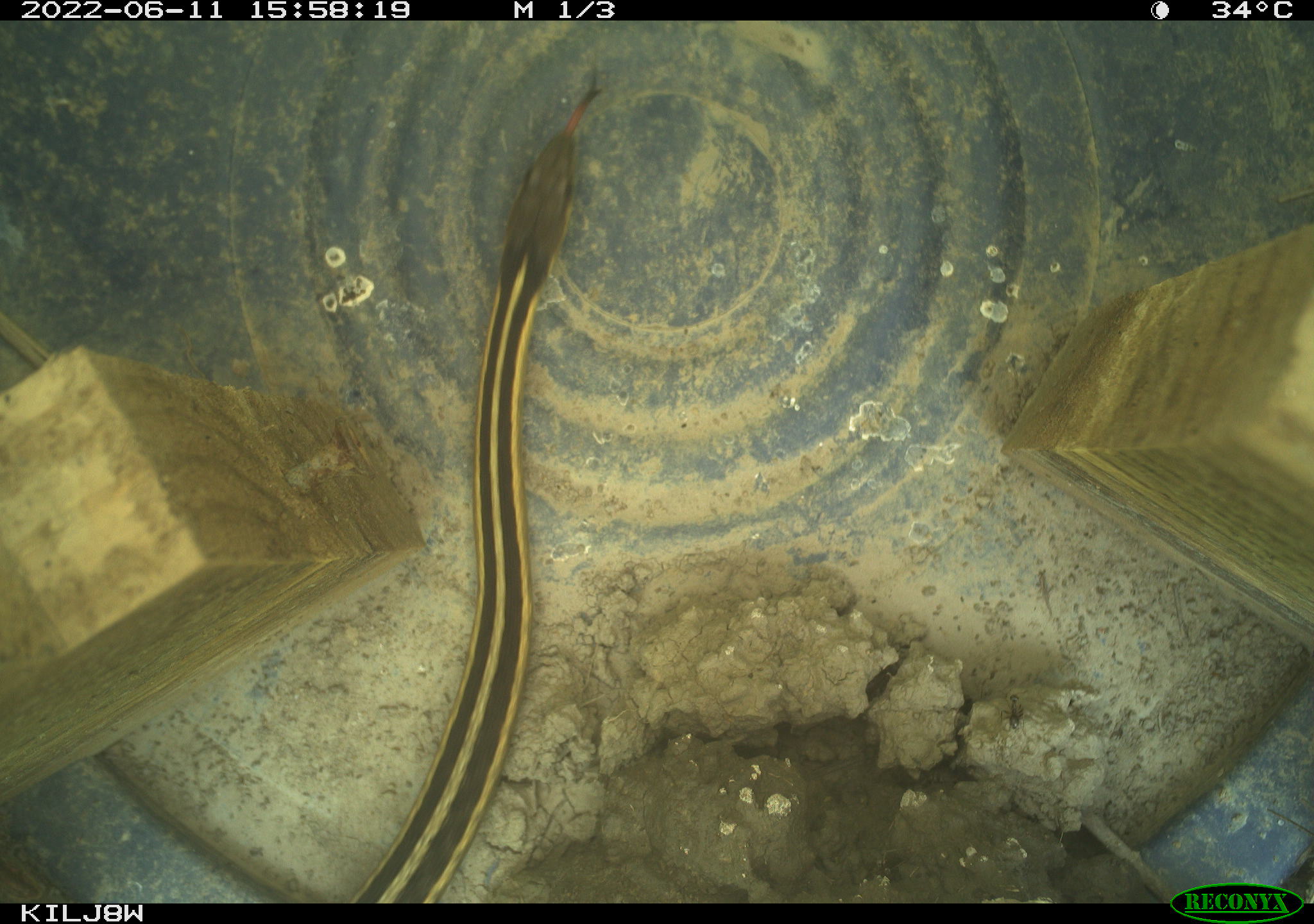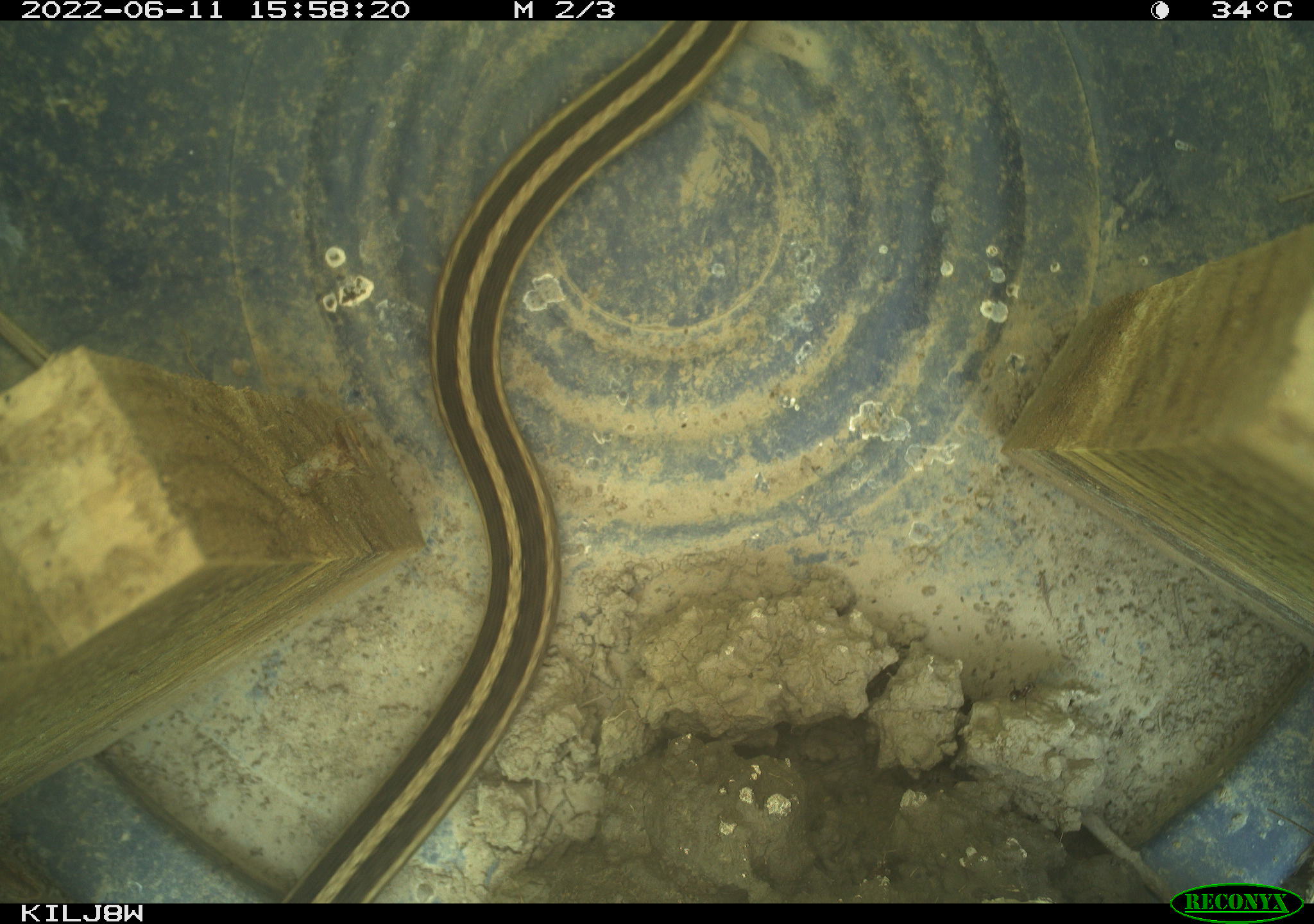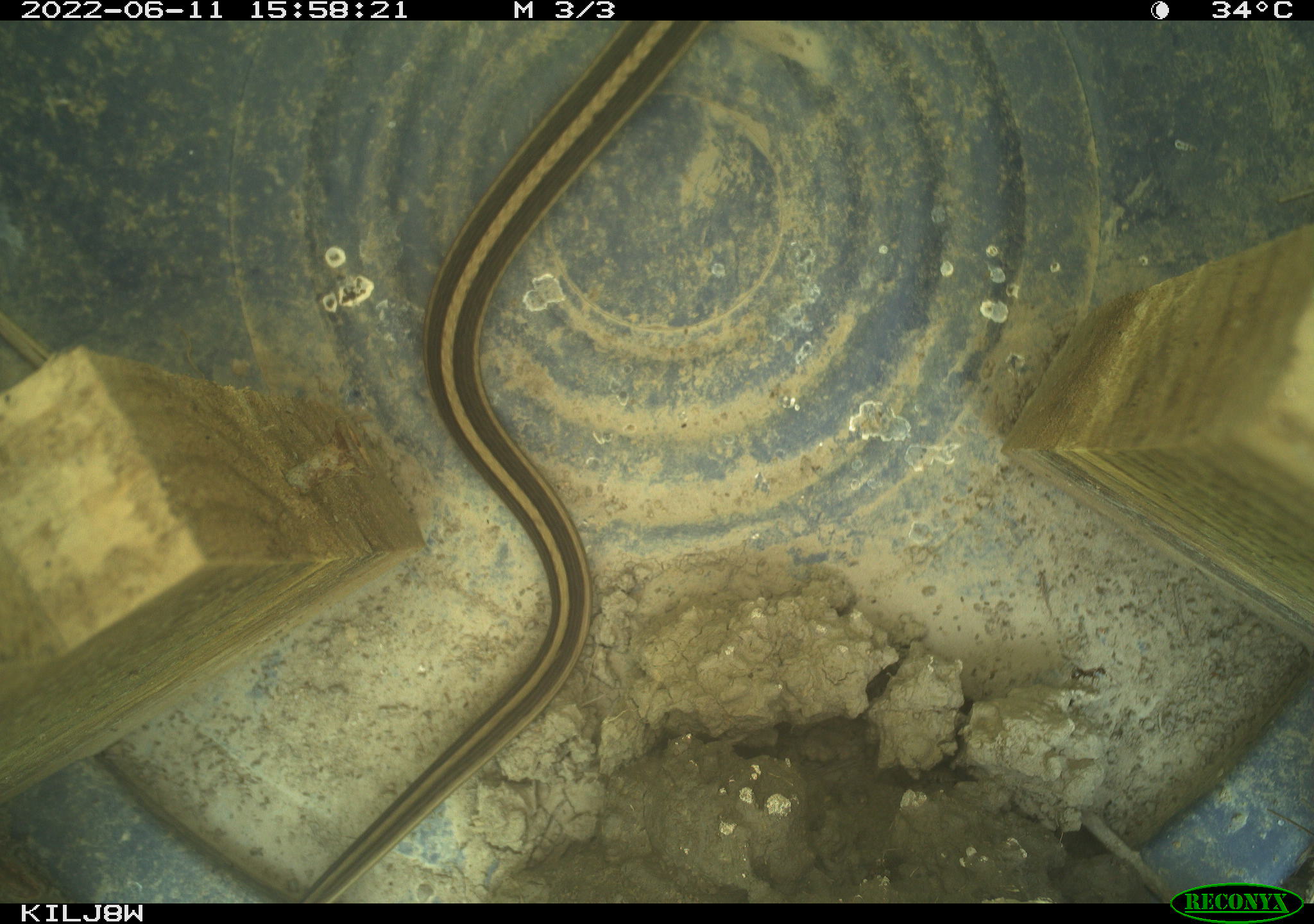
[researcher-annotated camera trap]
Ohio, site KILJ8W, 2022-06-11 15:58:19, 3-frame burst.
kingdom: Animalia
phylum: Chordata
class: Reptilia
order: Squamata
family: Colubridae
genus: Thamnophis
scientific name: Thamnophis sirtalis sirtalis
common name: eastern gartersnake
Eastern gartersnake (Thamnophis sirtalis sirtalis).